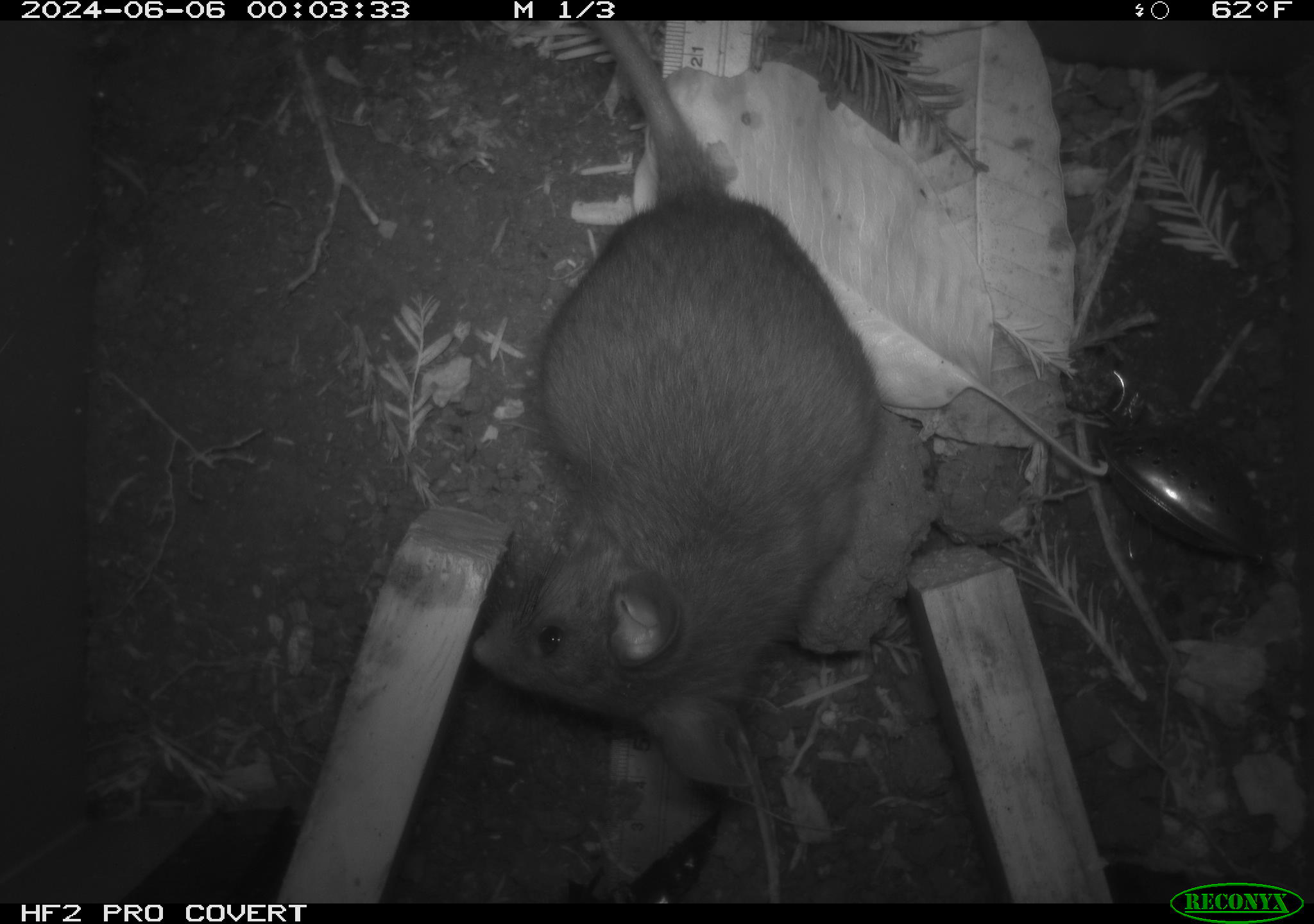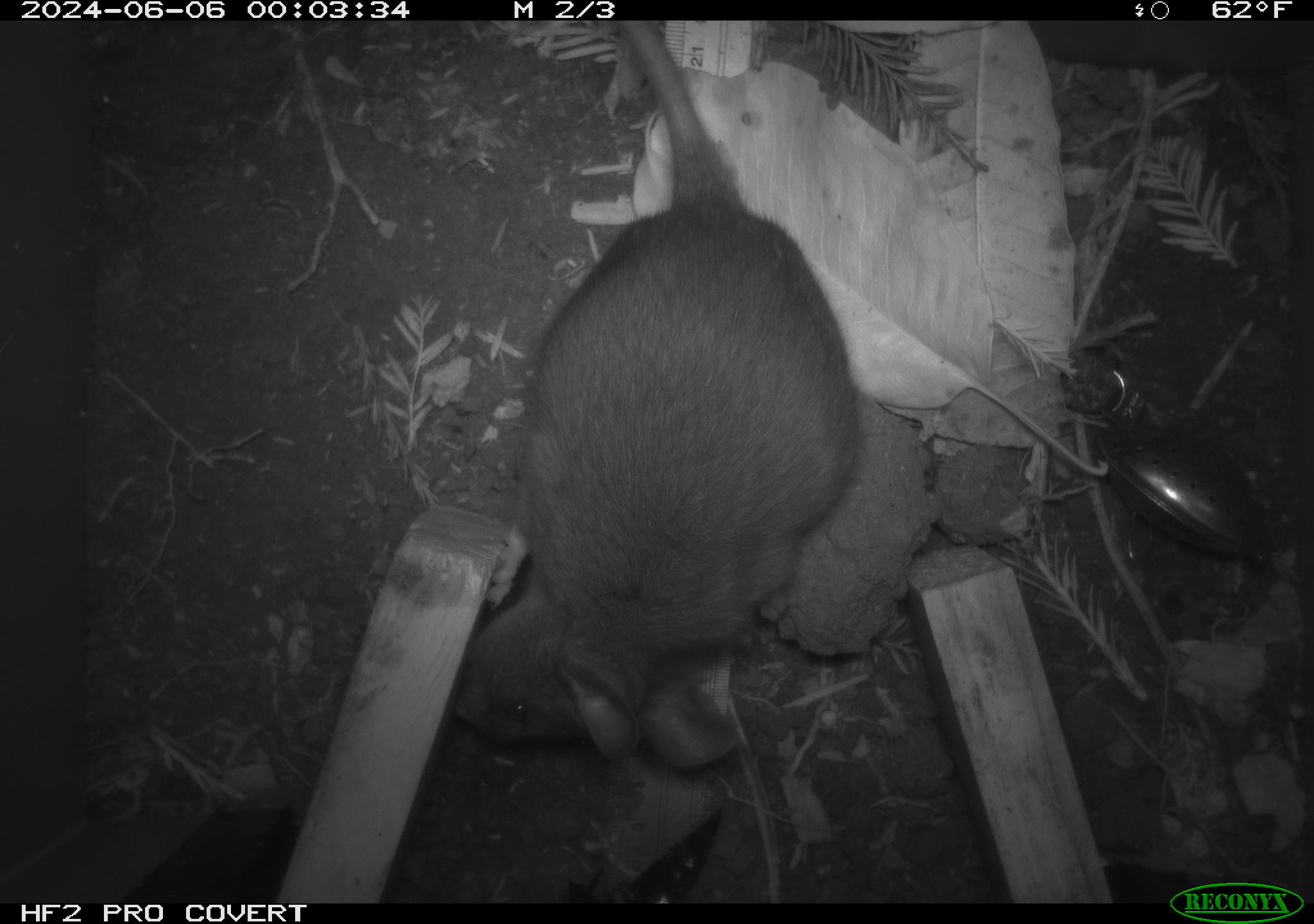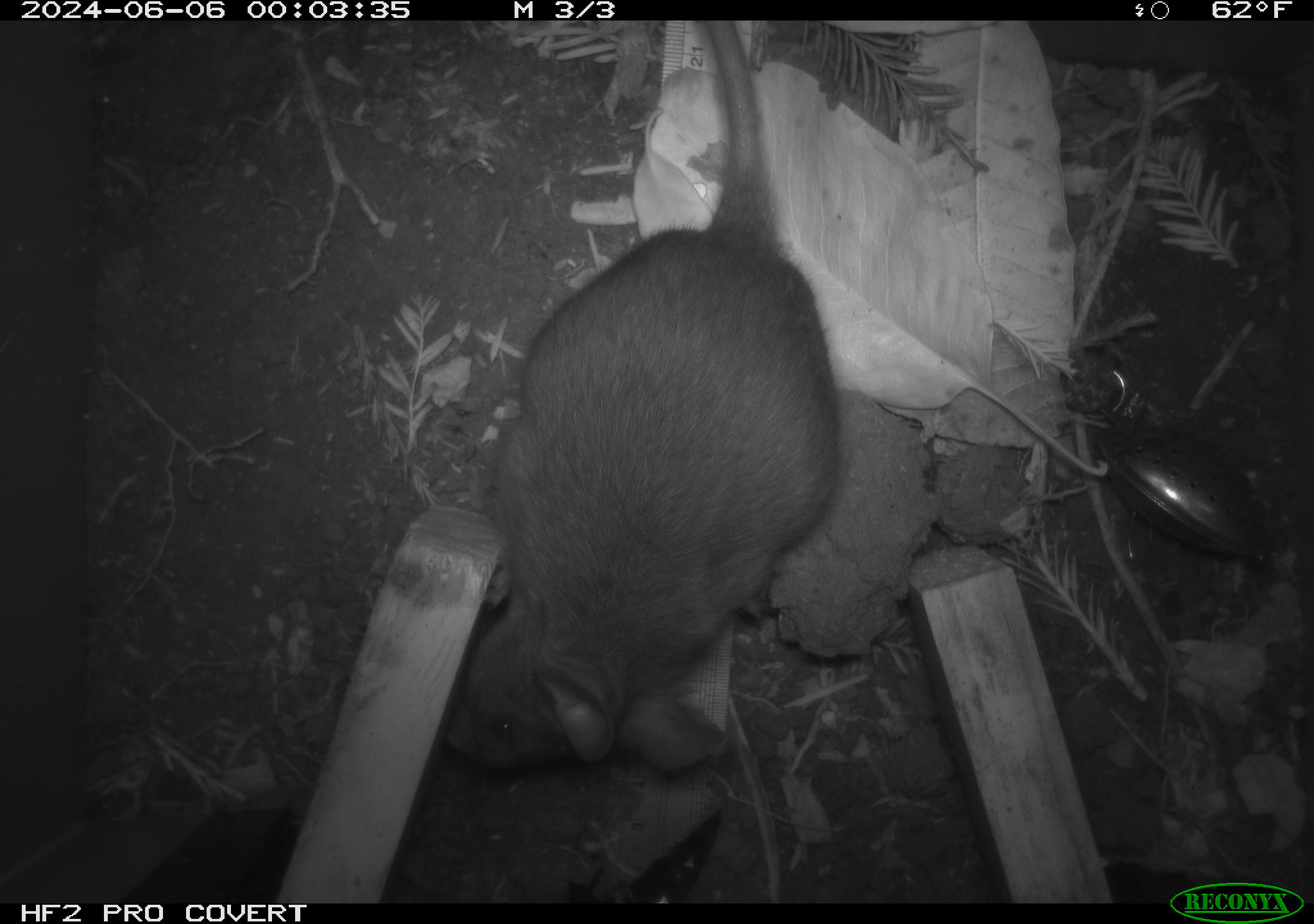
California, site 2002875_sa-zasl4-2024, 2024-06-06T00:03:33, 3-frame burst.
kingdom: Animalia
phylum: Chordata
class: Mammalia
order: Rodentia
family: Cricetidae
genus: Neotoma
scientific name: Neotoma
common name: pack rat or woodrat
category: neotoma species